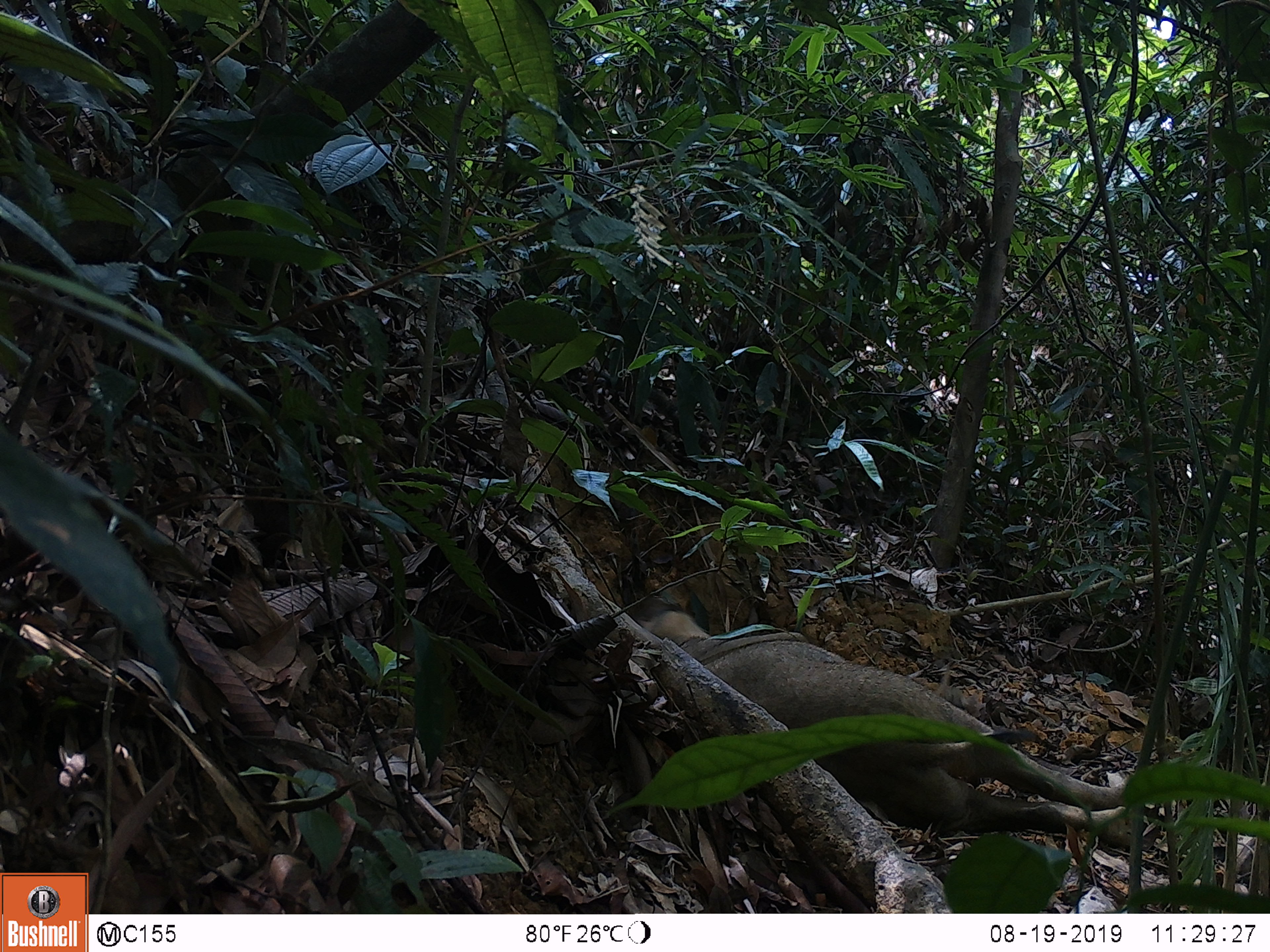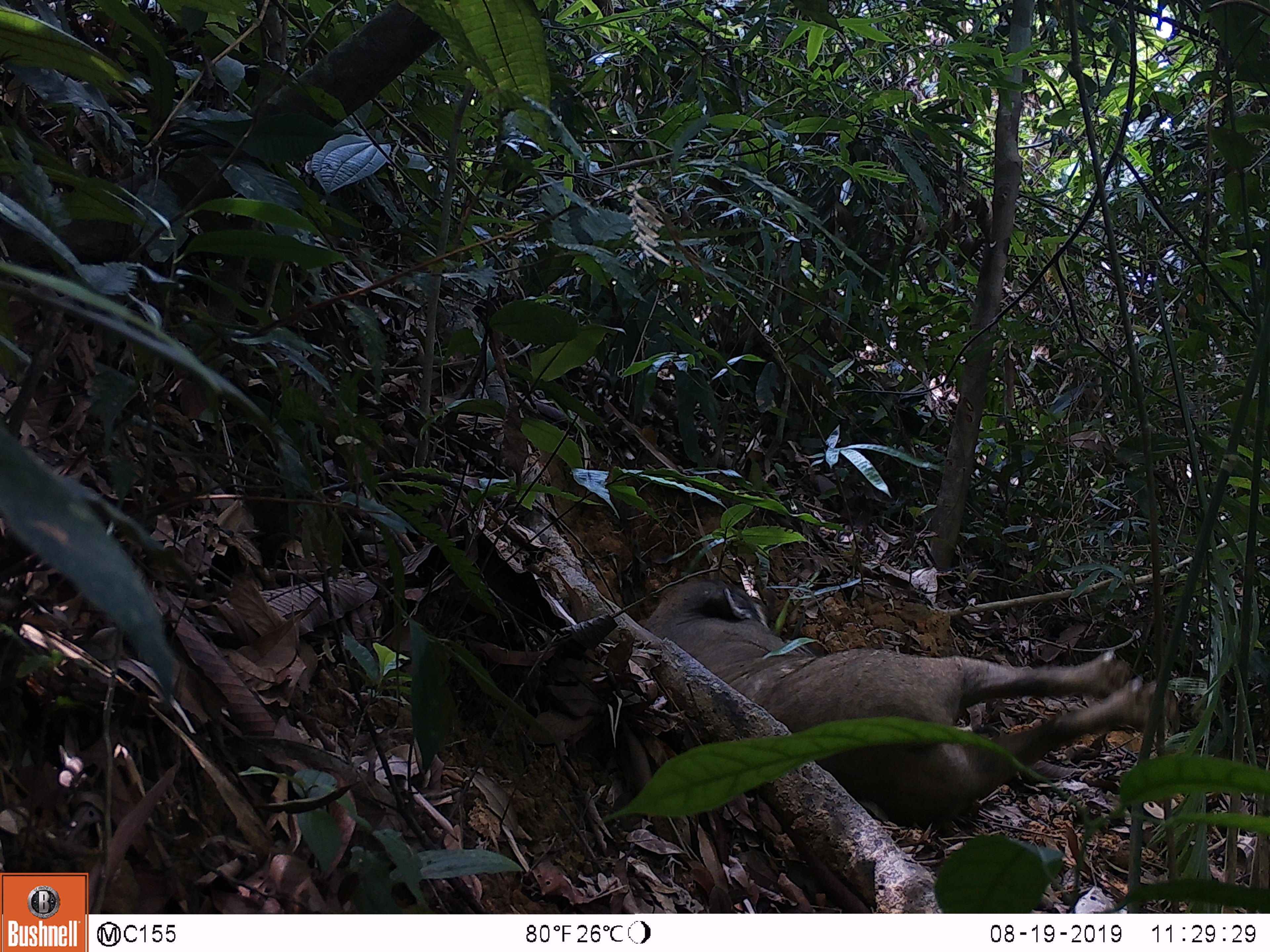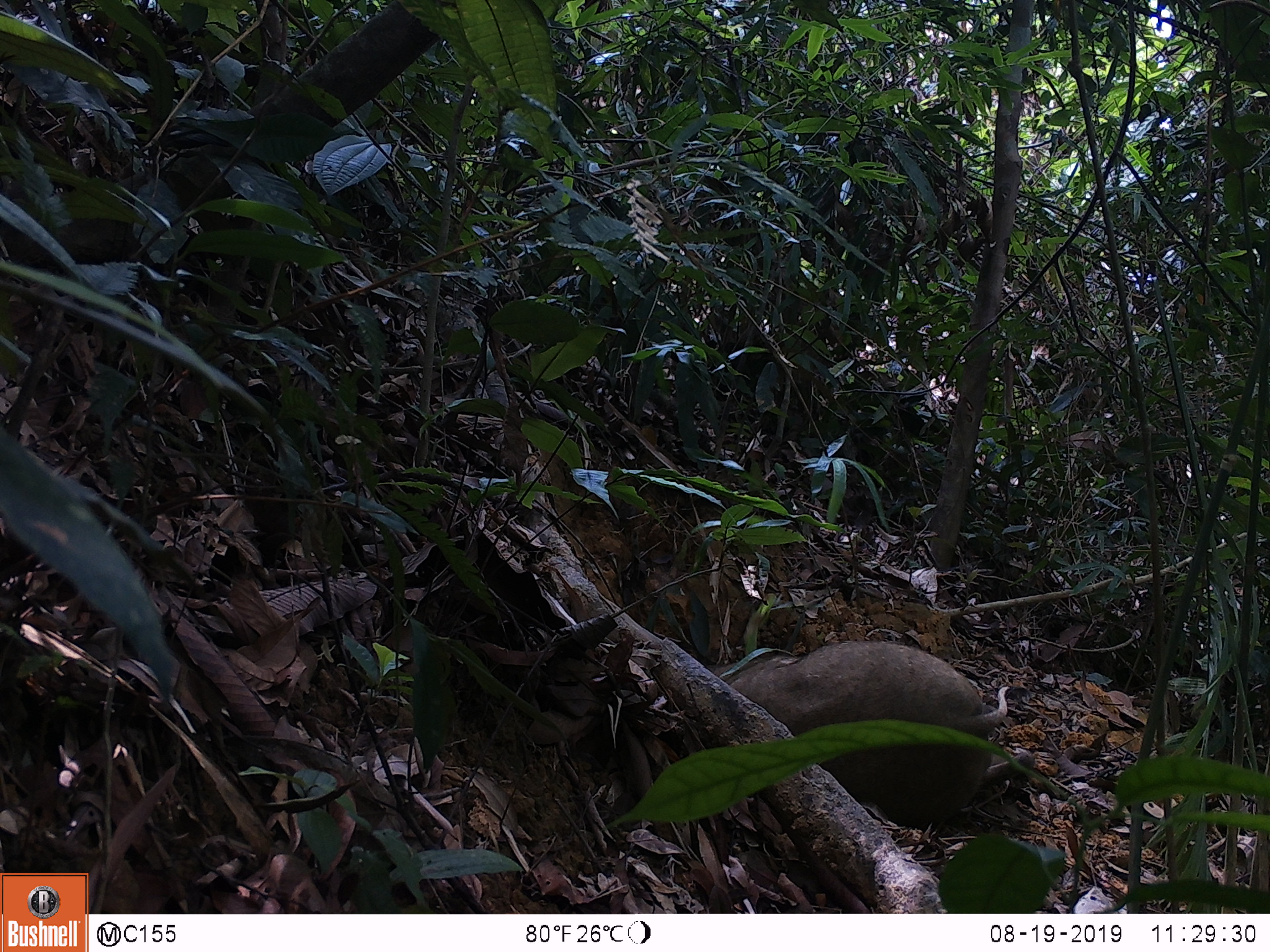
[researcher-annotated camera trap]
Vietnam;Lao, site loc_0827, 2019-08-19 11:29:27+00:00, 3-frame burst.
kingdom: Animalia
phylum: Chordata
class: Mammalia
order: Artiodactyla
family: Suidae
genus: Sus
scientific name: Sus scrofa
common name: eurasian wild pig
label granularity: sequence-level